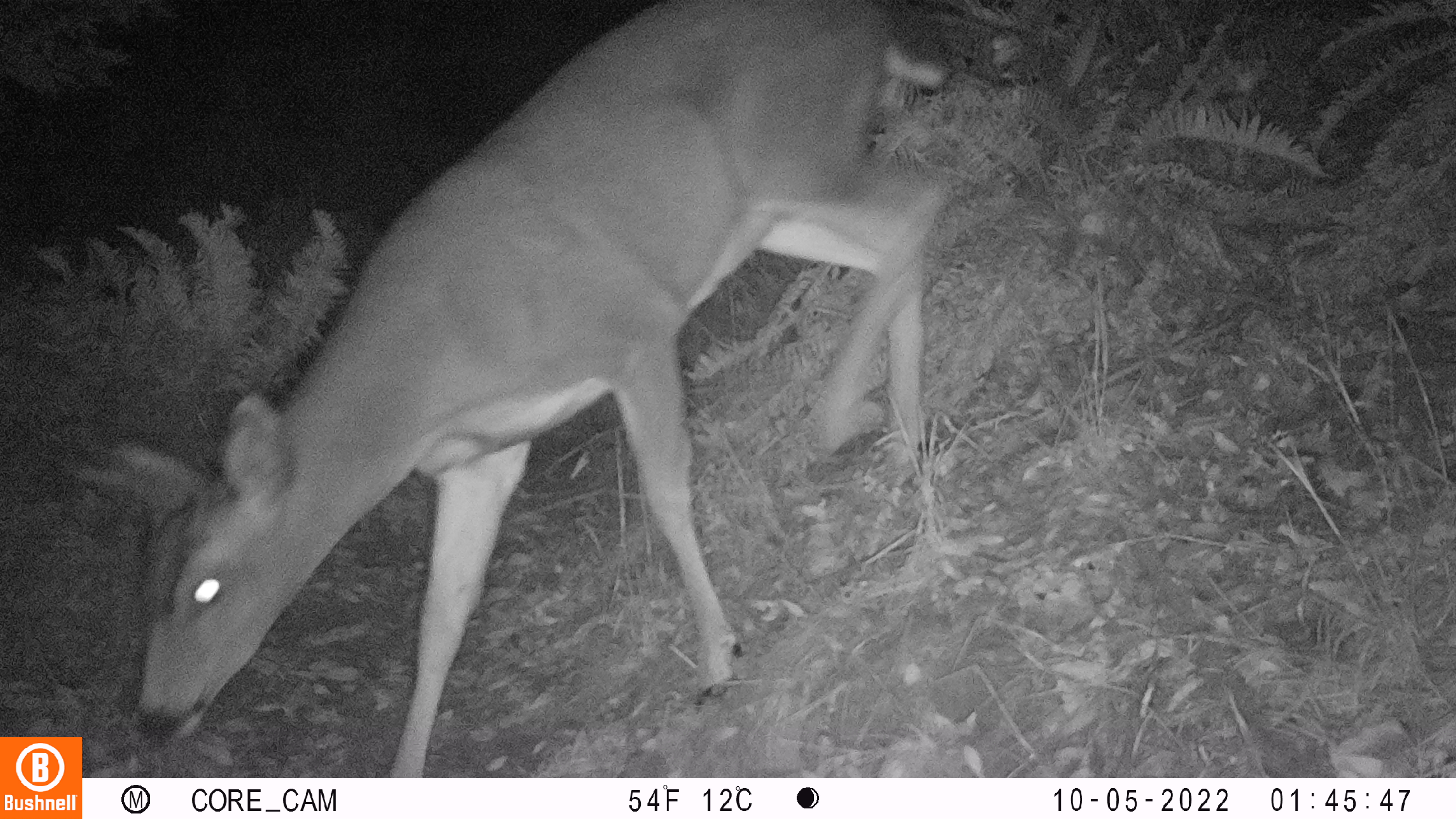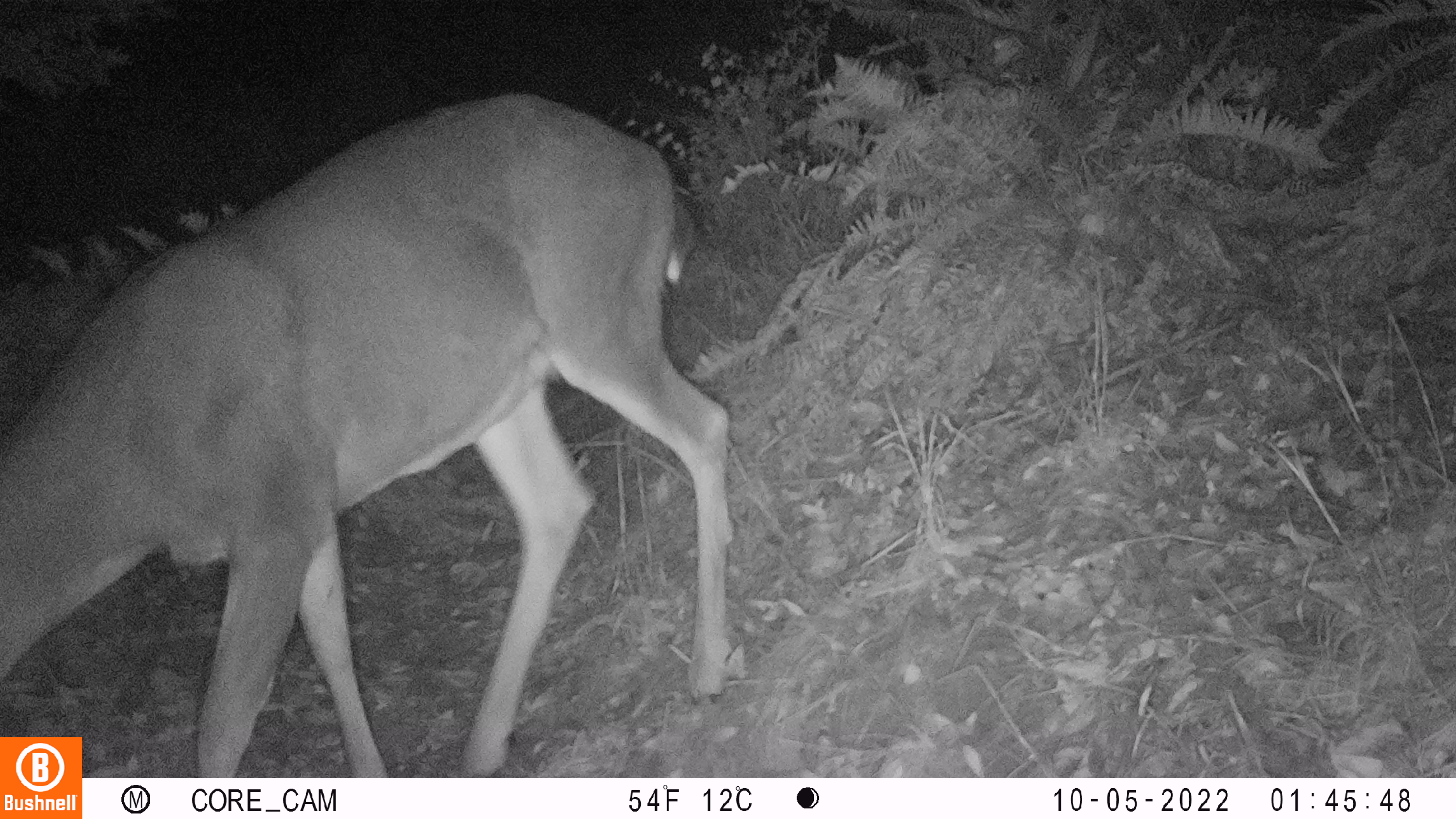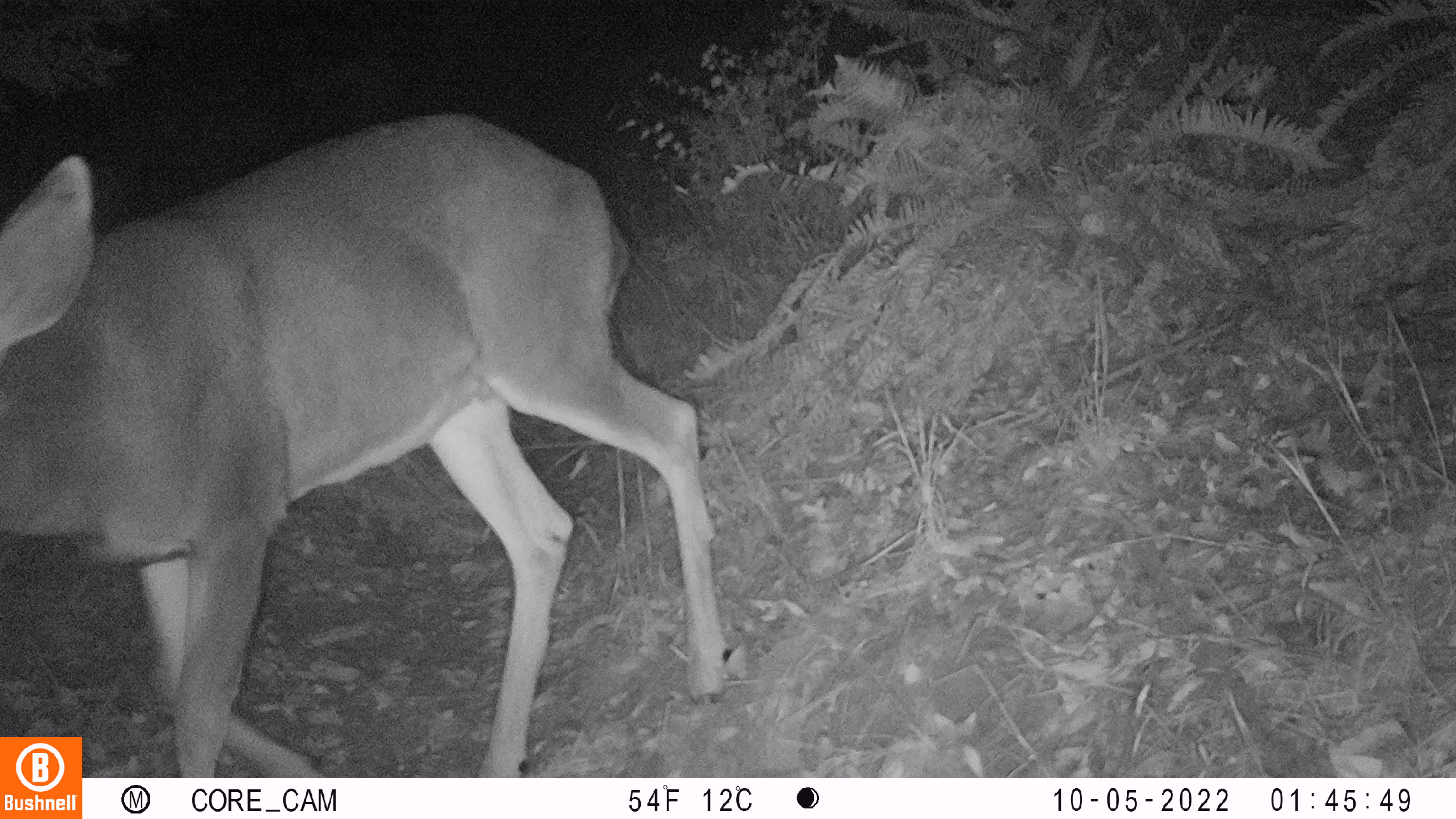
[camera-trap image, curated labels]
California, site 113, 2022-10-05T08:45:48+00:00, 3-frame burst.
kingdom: Animalia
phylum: Chordata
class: Mammalia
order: Artiodactyla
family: Cervidae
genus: Odocoileus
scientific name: Odocoileus hemionus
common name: mule deer